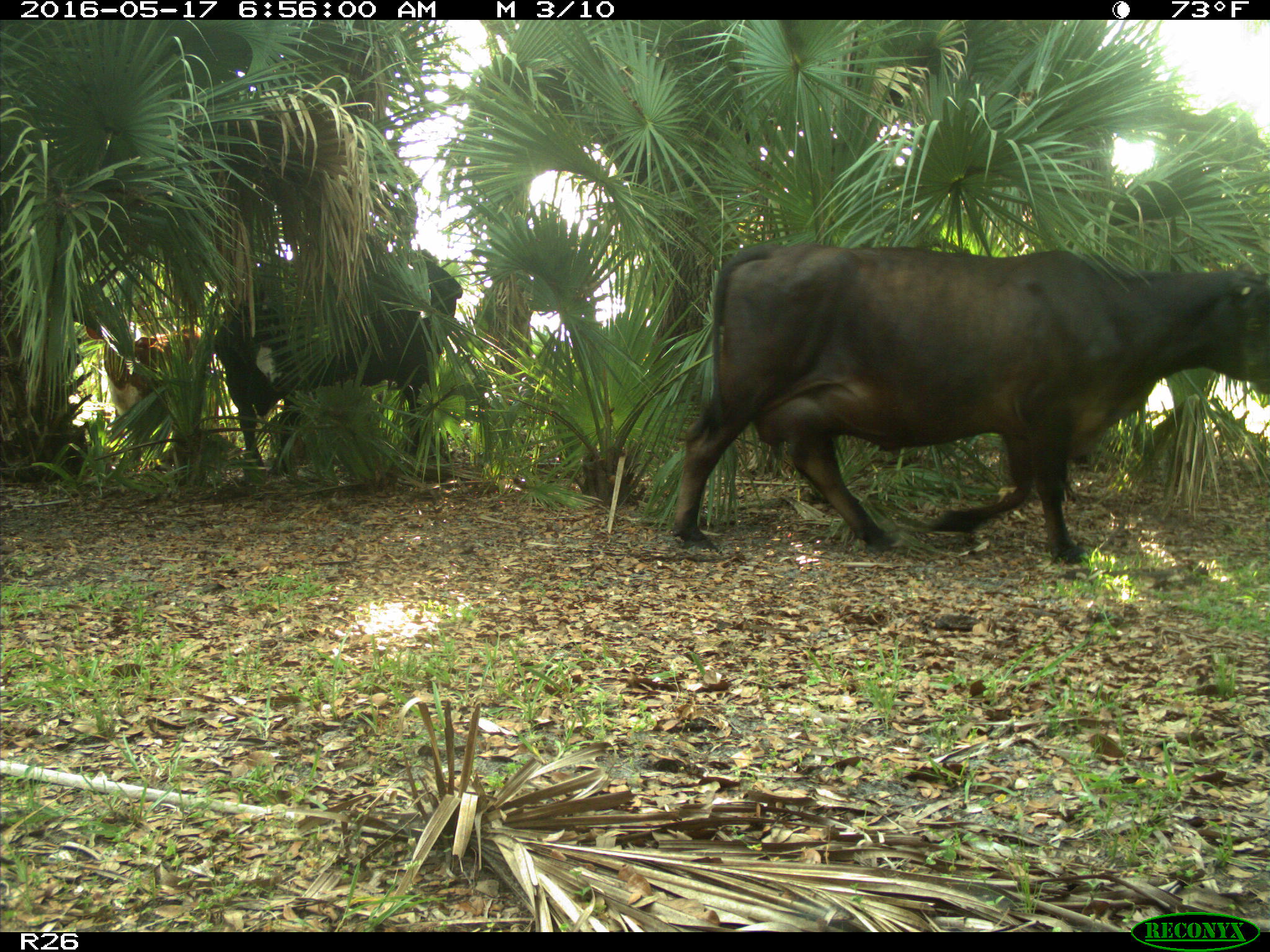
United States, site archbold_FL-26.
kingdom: Animalia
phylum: Chordata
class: Mammalia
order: Artiodactyla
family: Bovidae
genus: Bos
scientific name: Bos taurus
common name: domestic cow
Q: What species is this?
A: Bos taurus (domestic cow).